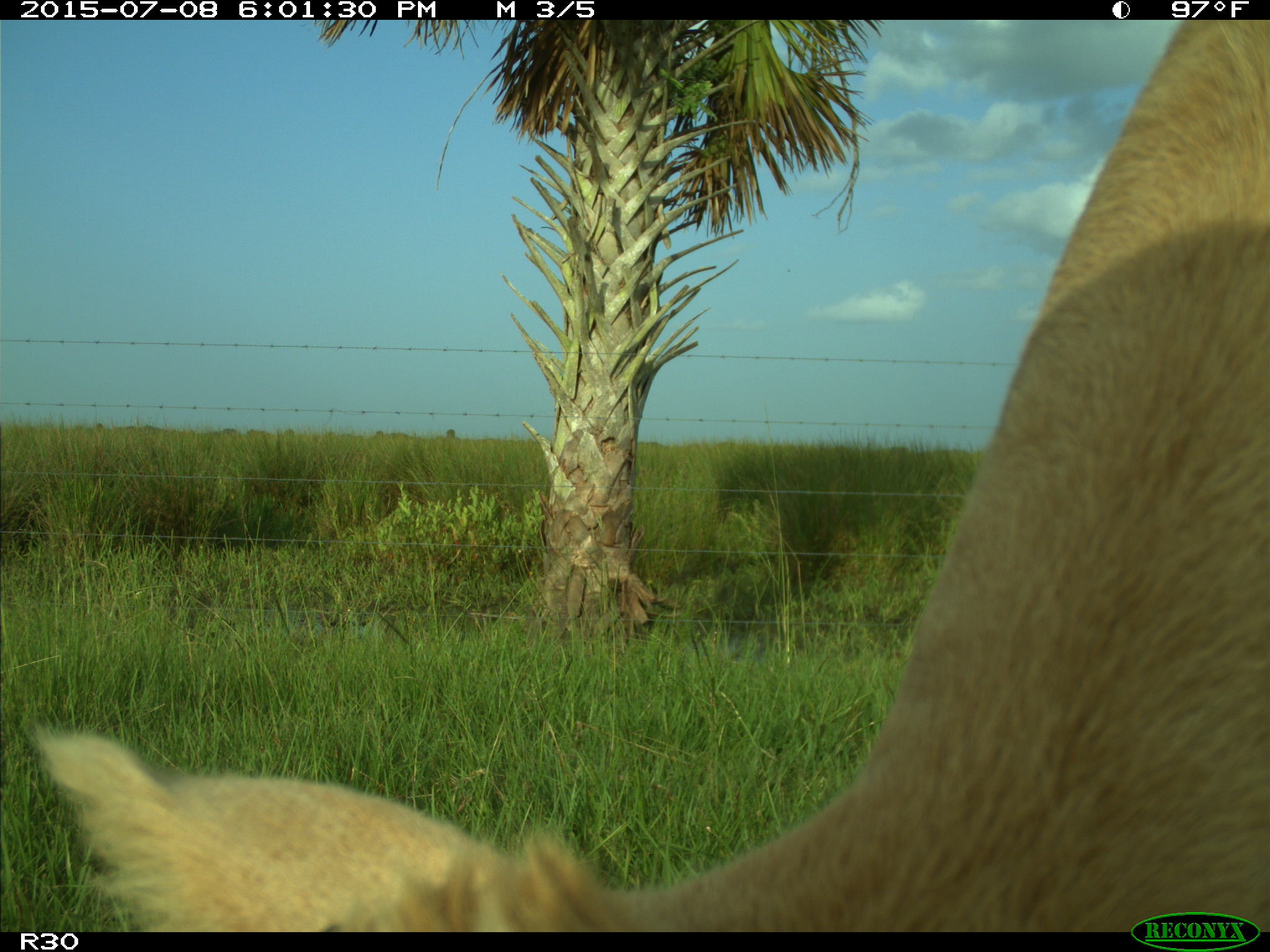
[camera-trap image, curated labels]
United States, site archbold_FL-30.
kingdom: Animalia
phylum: Chordata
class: Mammalia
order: Artiodactyla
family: Bovidae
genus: Bos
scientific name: Bos taurus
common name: domestic cow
Bos taurus (domestic cow).